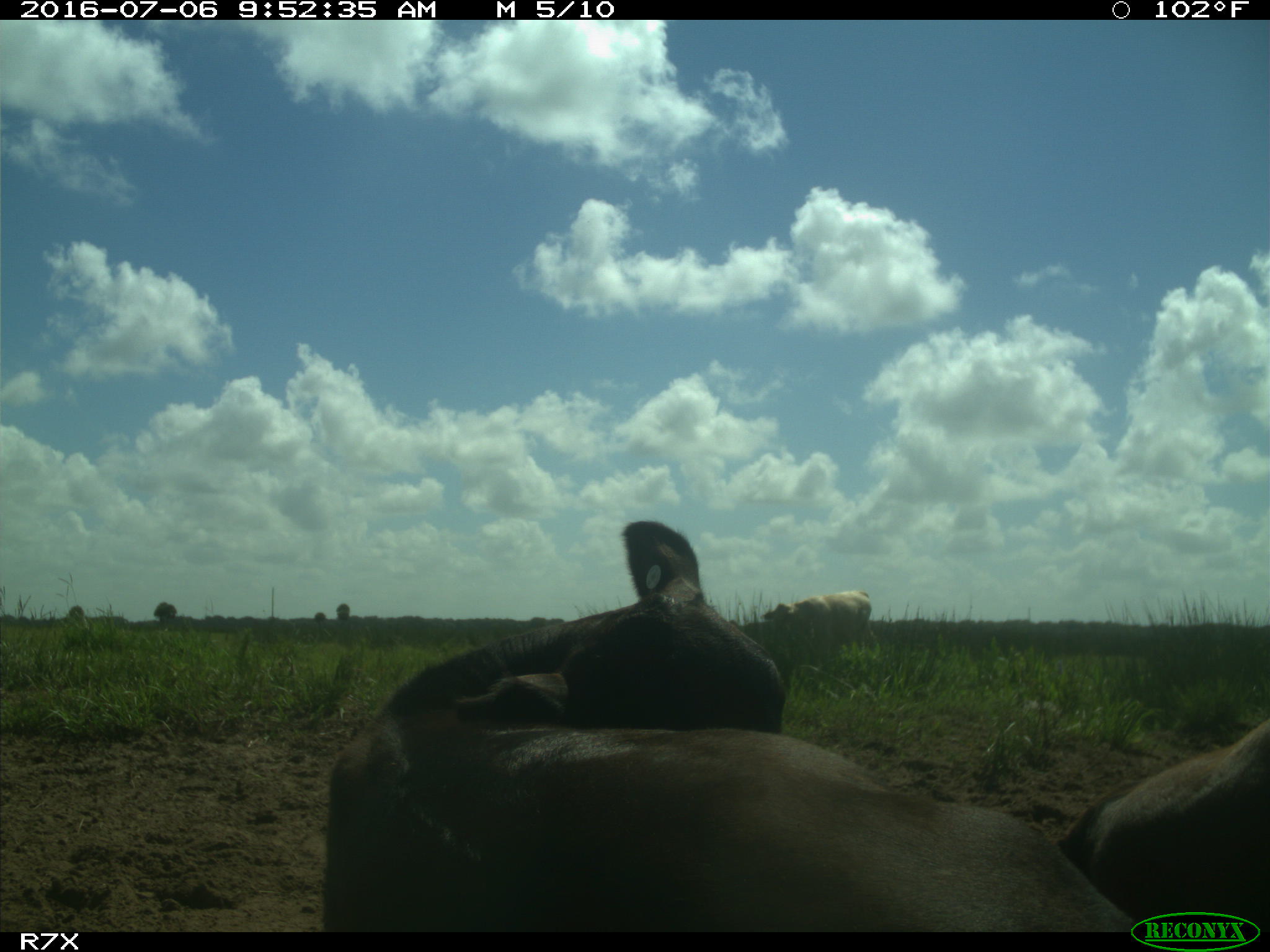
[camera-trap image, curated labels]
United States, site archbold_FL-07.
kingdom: Animalia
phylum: Chordata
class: Mammalia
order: Artiodactyla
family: Bovidae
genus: Bos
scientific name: Bos taurus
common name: domestic cow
Bos taurus (domestic cow).